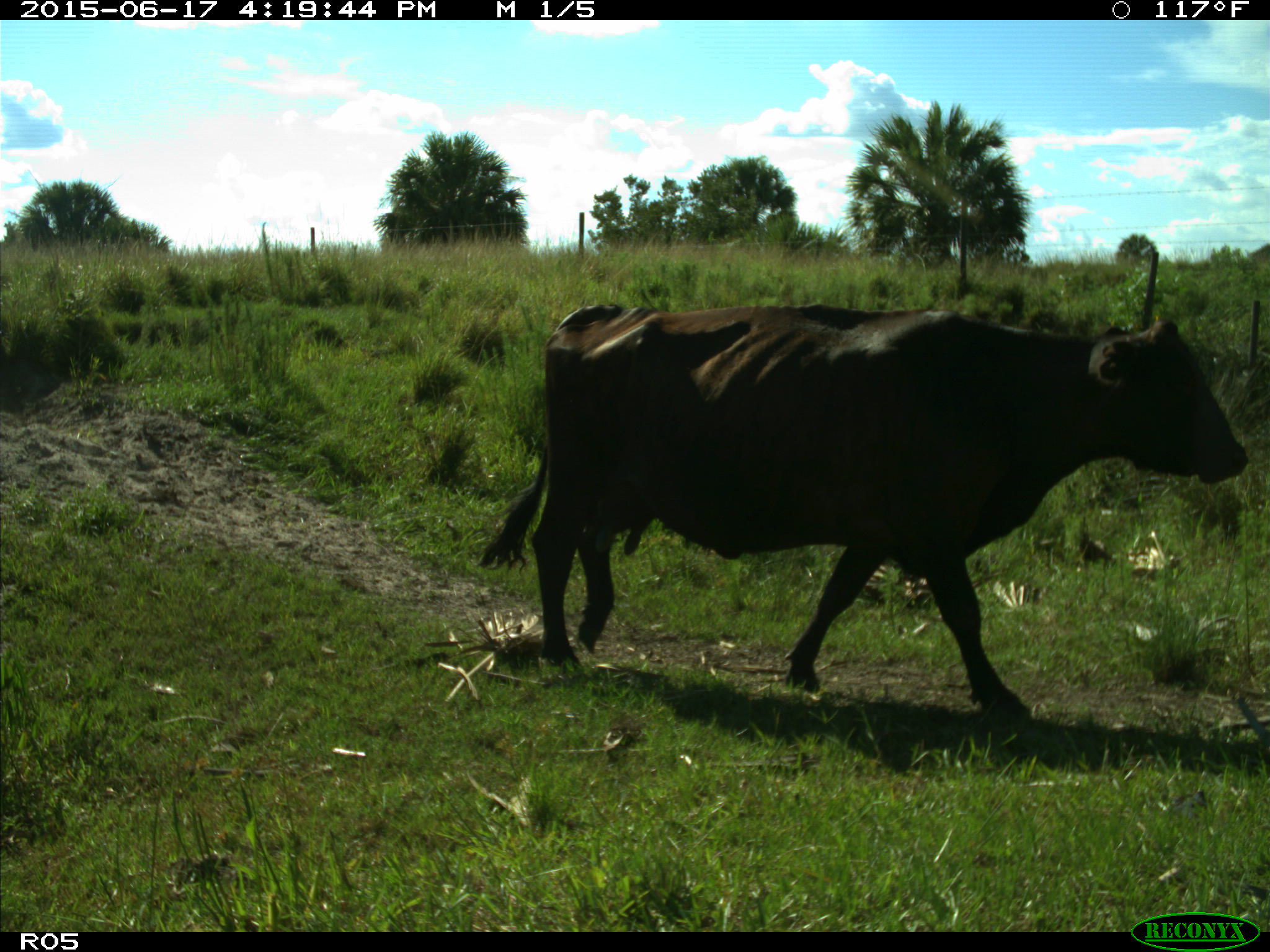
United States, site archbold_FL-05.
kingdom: Animalia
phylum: Chordata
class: Mammalia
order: Artiodactyla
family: Bovidae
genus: Bos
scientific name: Bos taurus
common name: domestic cow